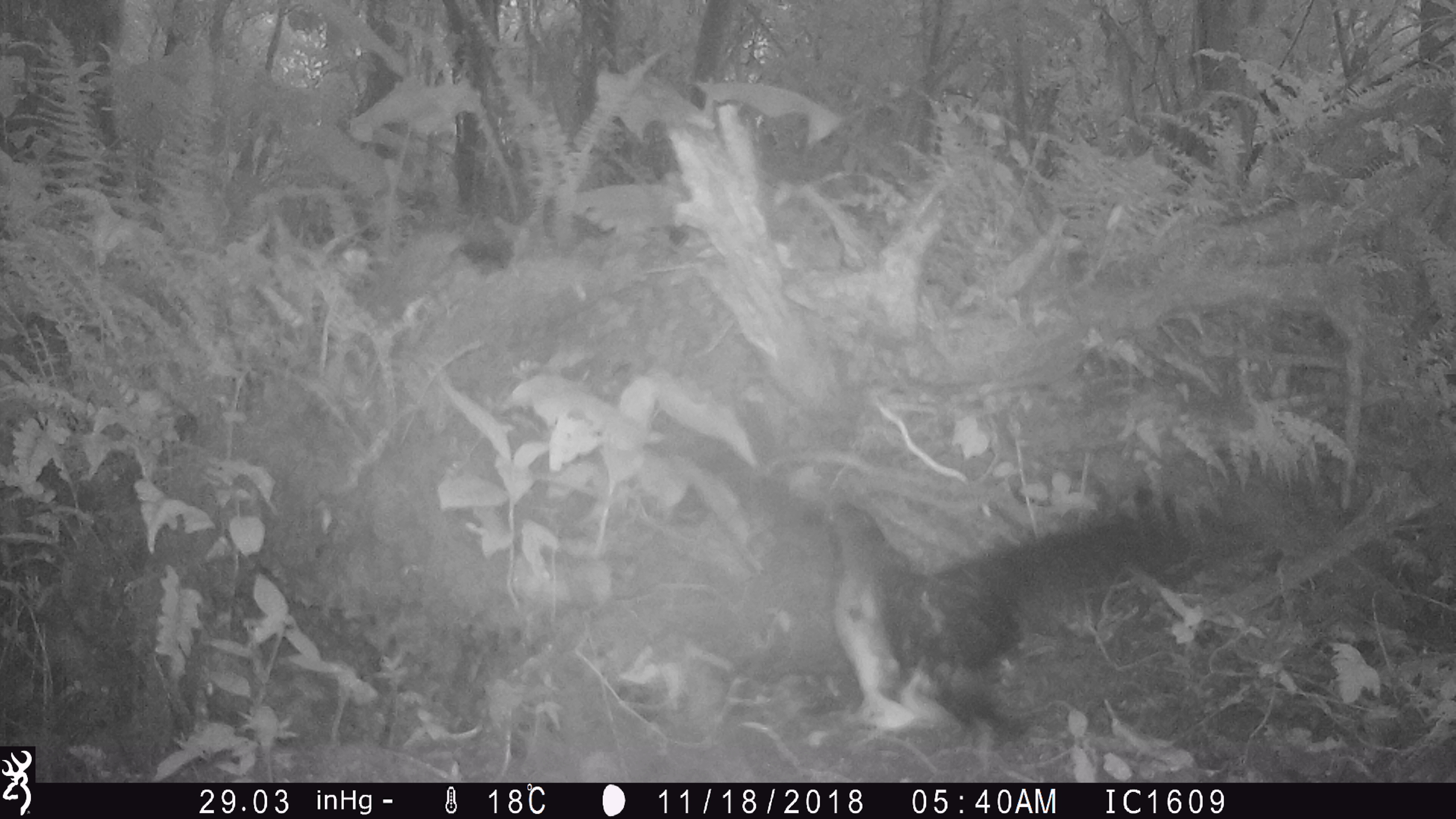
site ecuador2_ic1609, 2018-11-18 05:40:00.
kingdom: Animalia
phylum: Chordata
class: Aves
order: Procellariiformes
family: Procellariidae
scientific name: Procellariidae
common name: petrel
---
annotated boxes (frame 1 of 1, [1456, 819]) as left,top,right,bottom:
petrel: 753,468,1260,750